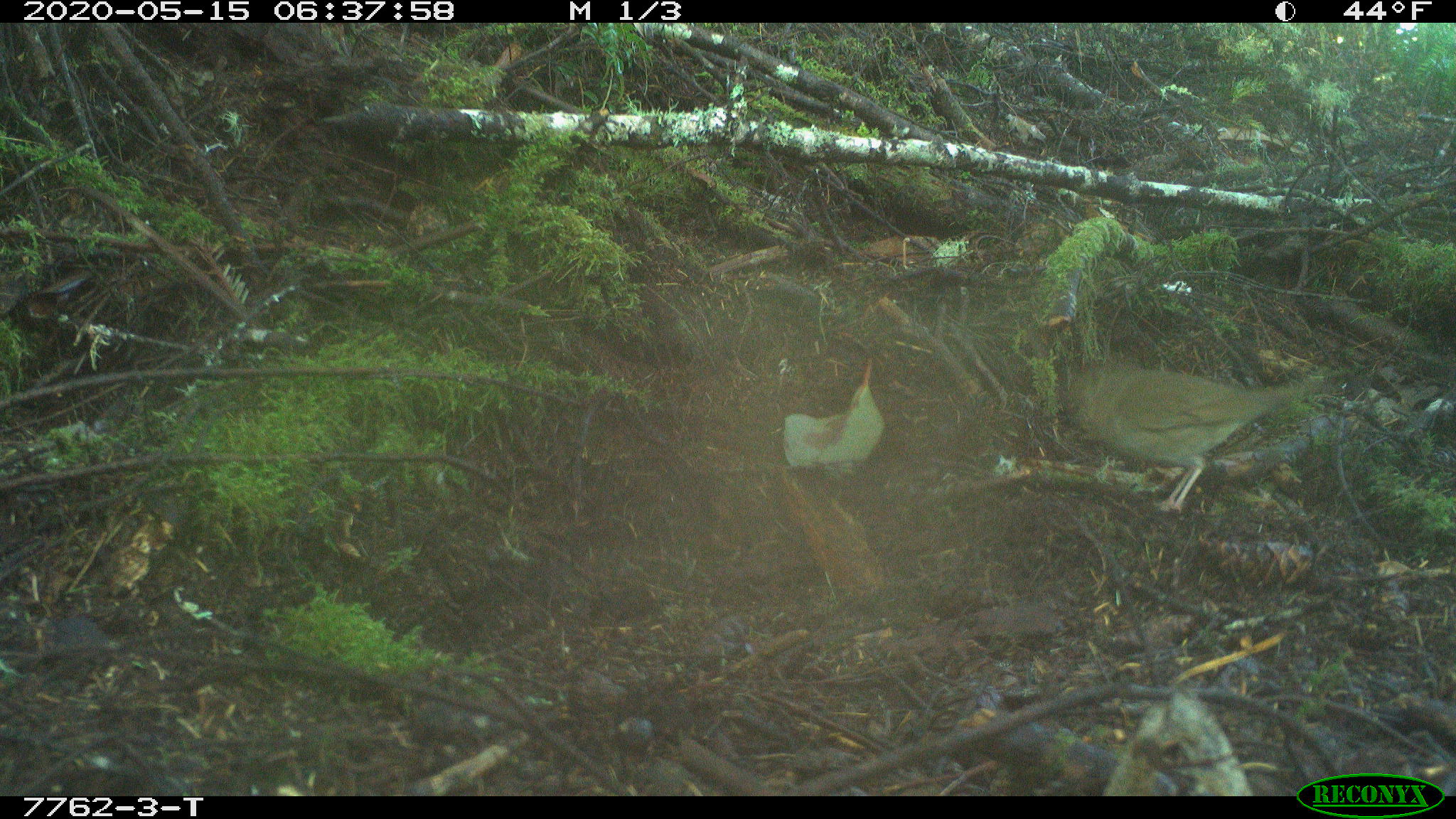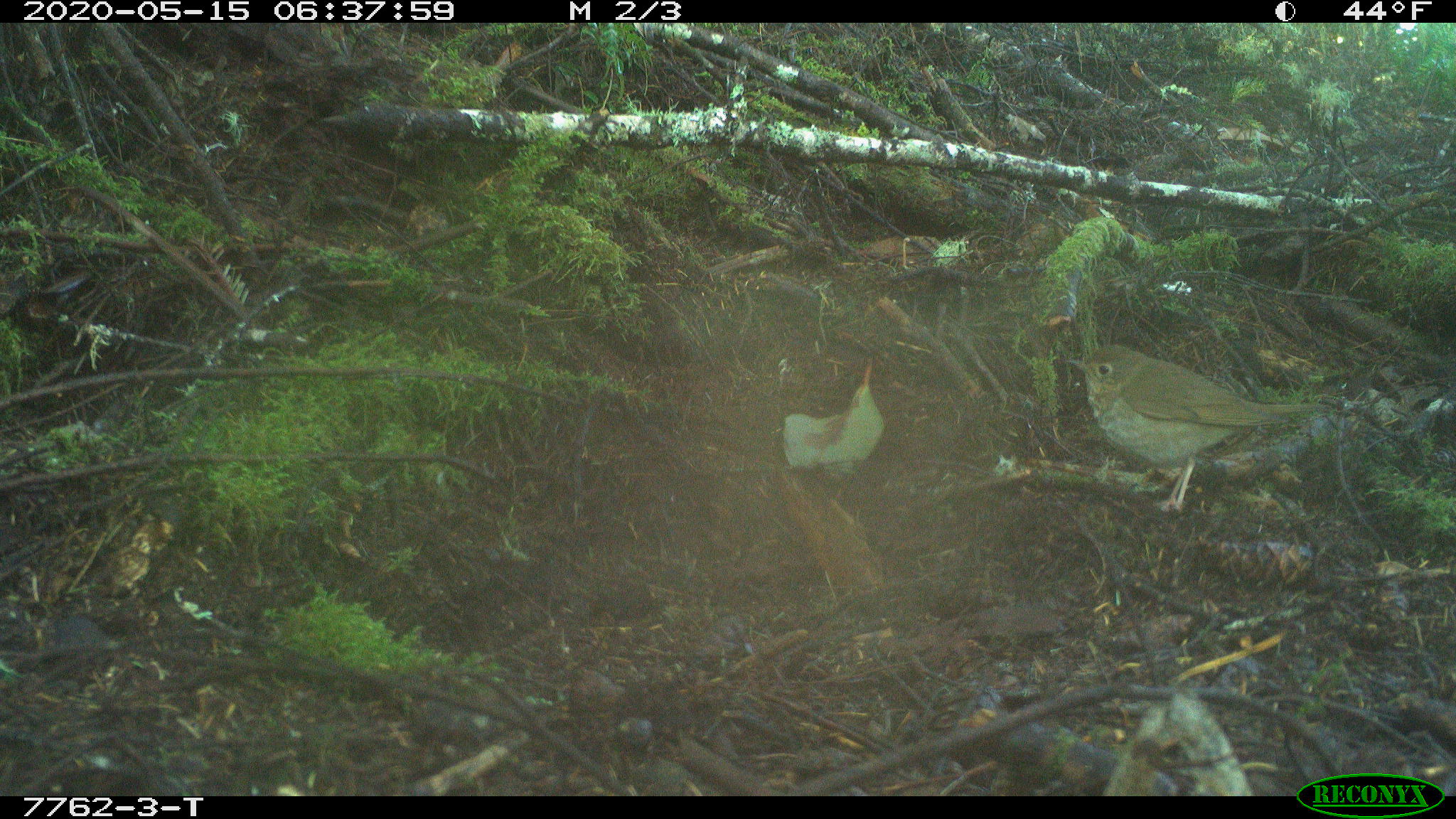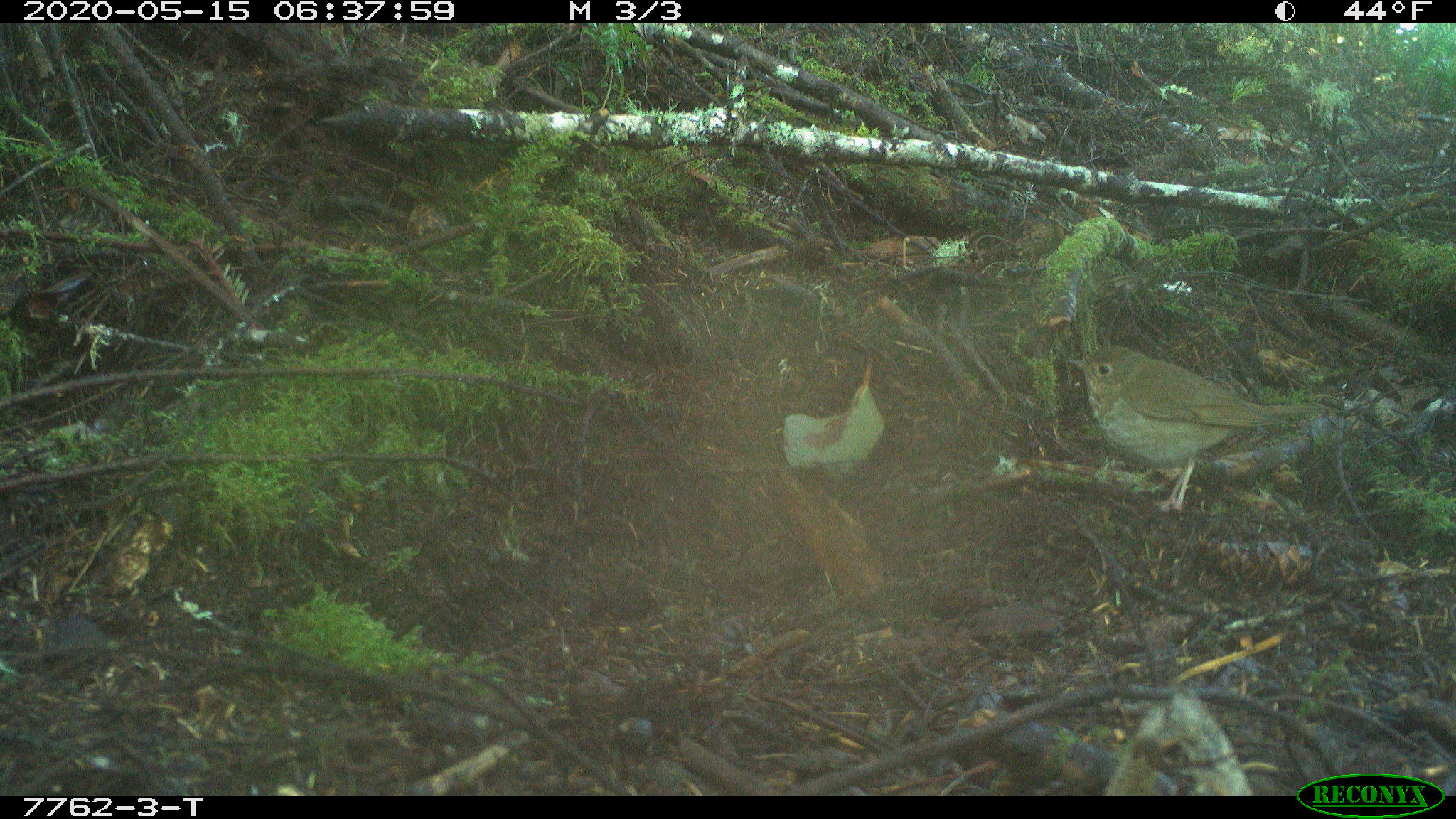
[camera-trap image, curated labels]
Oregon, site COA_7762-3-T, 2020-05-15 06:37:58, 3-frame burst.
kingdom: Animalia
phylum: Chordata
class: Aves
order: Passeriformes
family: Turdidae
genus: Catharus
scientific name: Catharus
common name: brown thrushes and nightingale-thrushes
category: catharus species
Catharus species (brown thrushes and nightingale-thrushes) (Catharus).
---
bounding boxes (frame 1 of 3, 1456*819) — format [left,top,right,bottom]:
catharus species: [1059,345,1315,514]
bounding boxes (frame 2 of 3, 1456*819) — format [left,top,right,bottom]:
catharus species: [1061,334,1328,515]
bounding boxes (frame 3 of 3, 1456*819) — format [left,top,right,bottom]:
catharus species: [1064,333,1317,517]